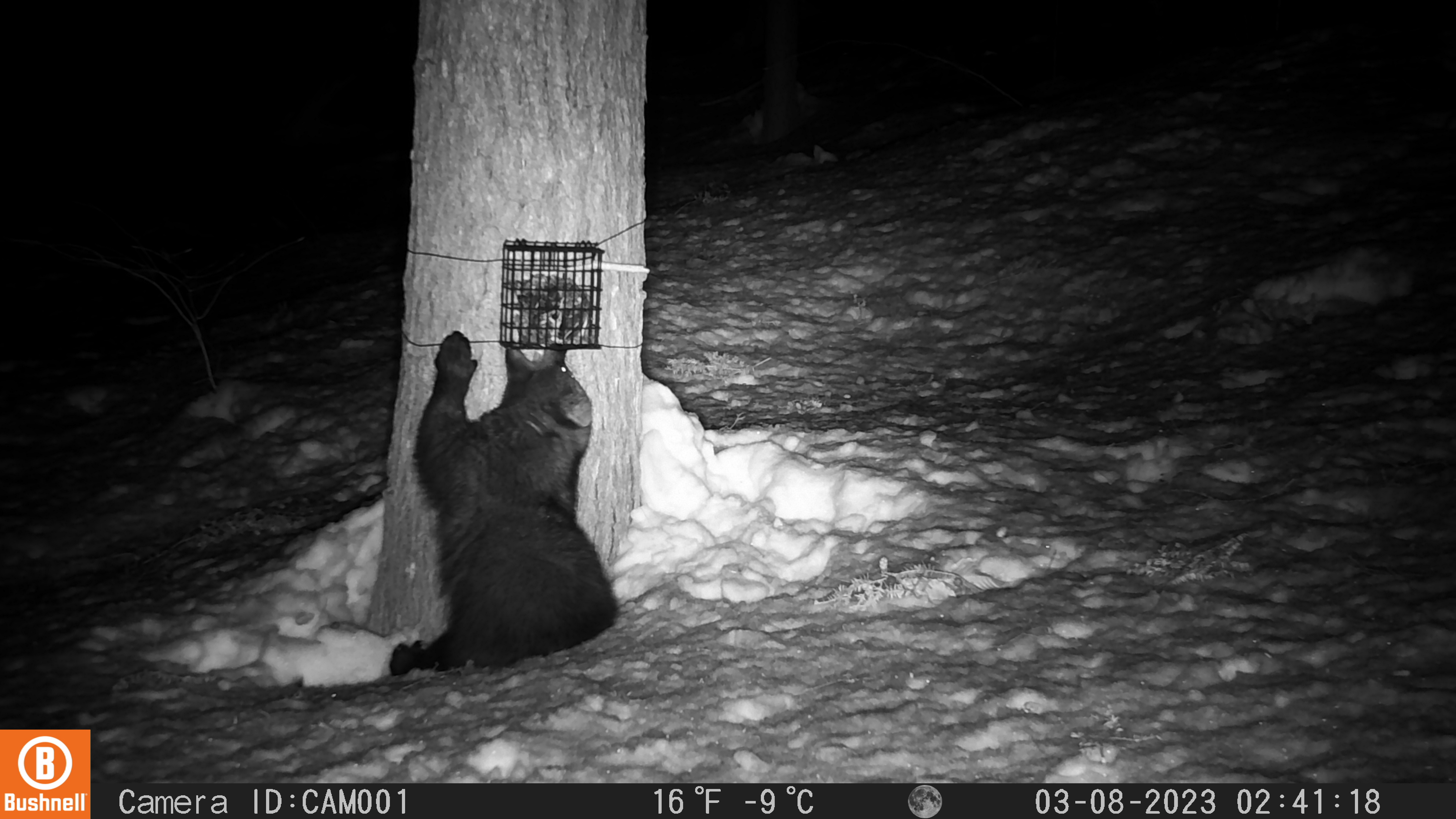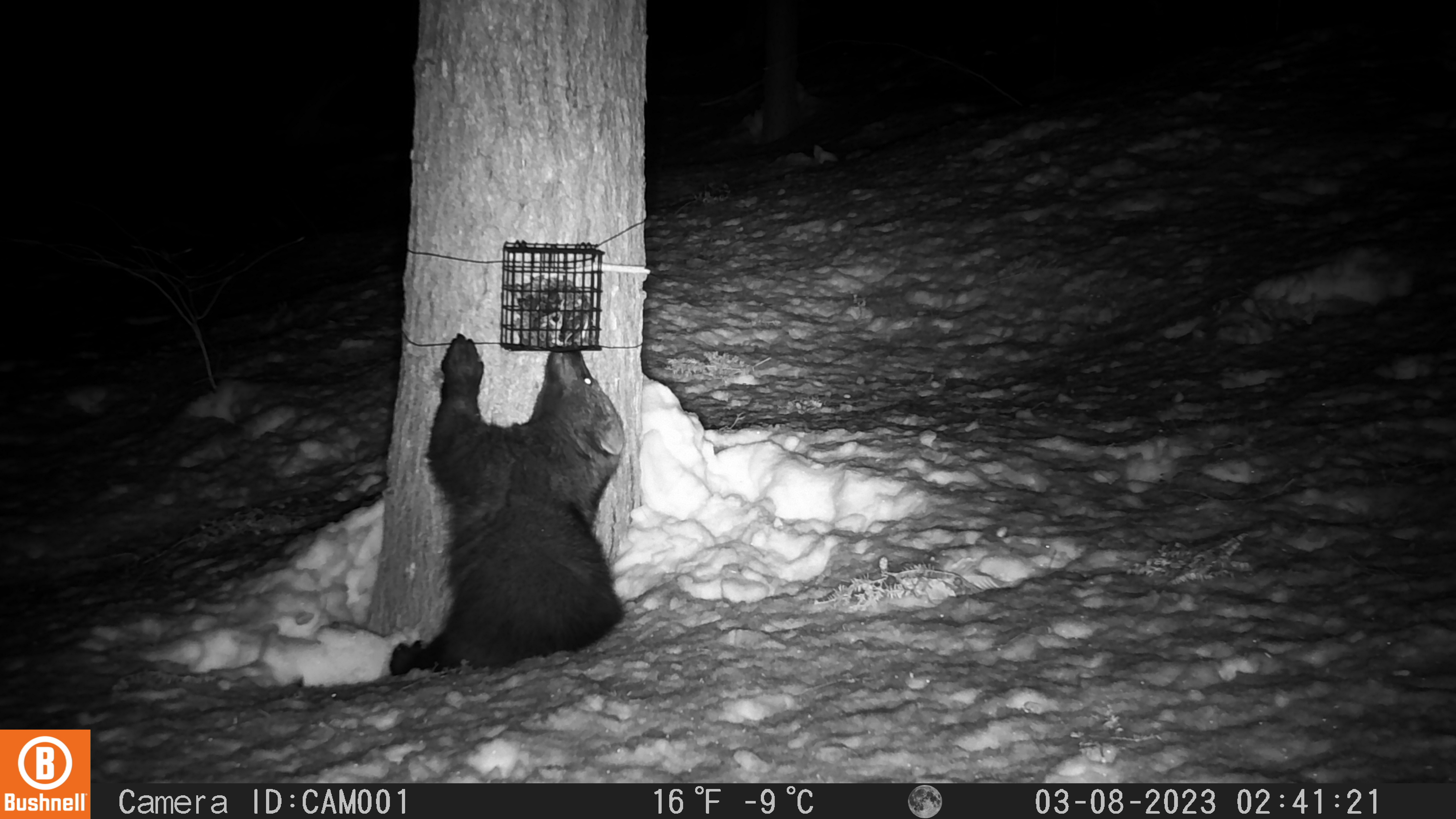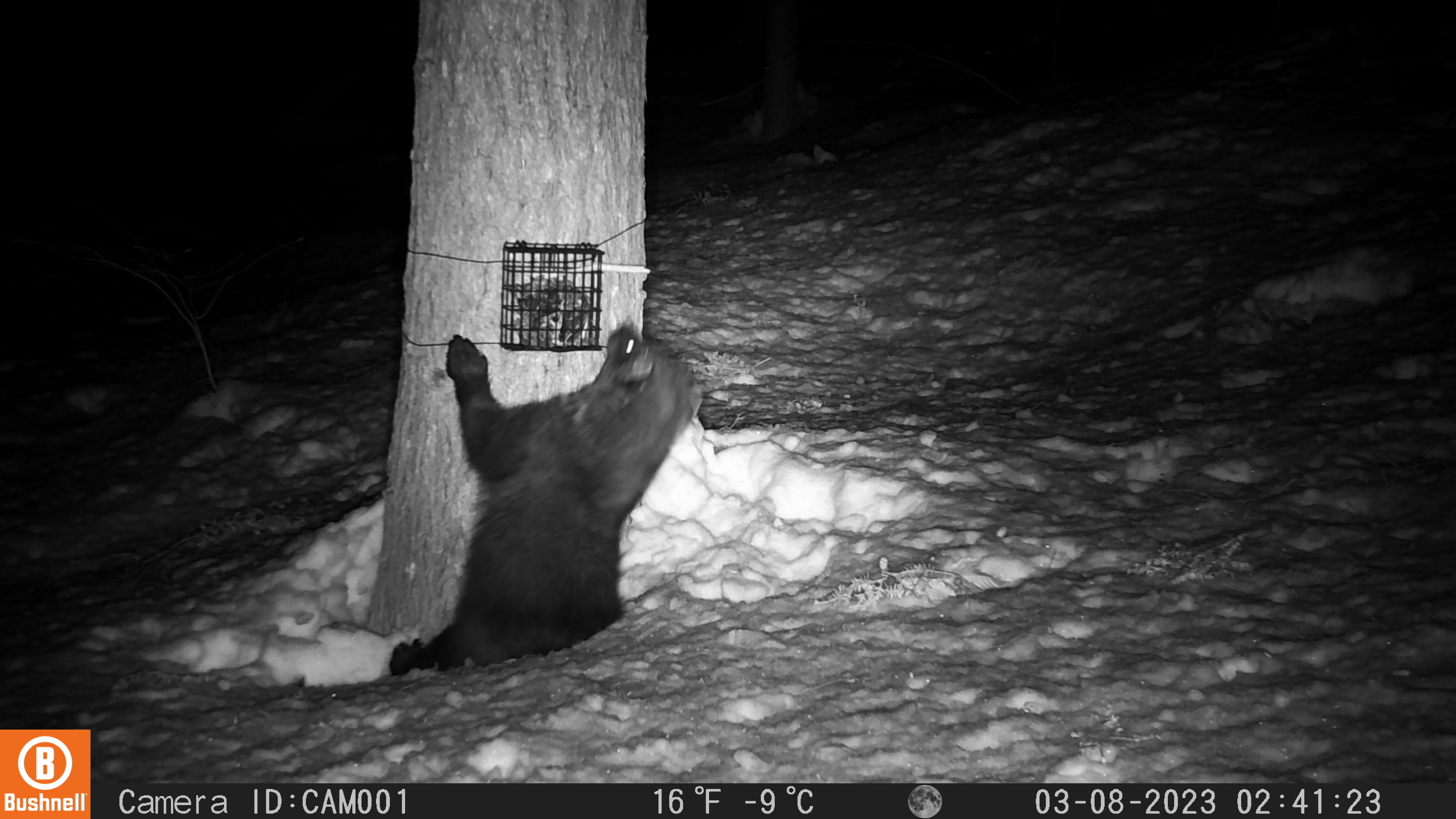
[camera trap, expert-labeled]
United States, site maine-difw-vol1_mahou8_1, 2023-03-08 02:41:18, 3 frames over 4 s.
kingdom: Animalia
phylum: Chordata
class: Mammalia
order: Carnivora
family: Mustelidae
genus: Pekania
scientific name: Pekania pennanti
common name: fisher